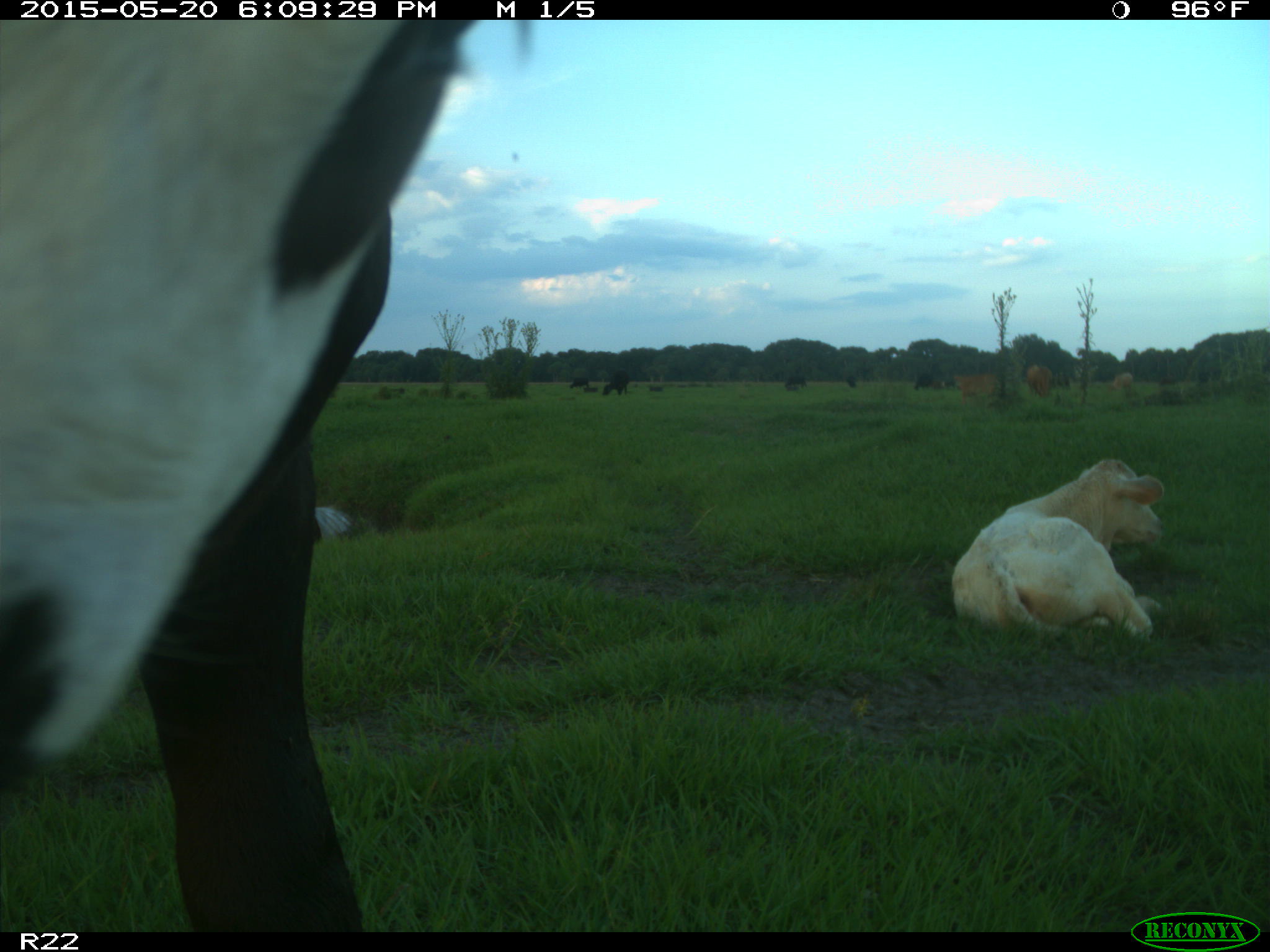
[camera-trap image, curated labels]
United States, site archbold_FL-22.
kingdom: Animalia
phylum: Chordata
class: Mammalia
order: Artiodactyla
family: Bovidae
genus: Bos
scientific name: Bos taurus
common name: domestic cow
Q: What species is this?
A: Bos taurus (domestic cow).